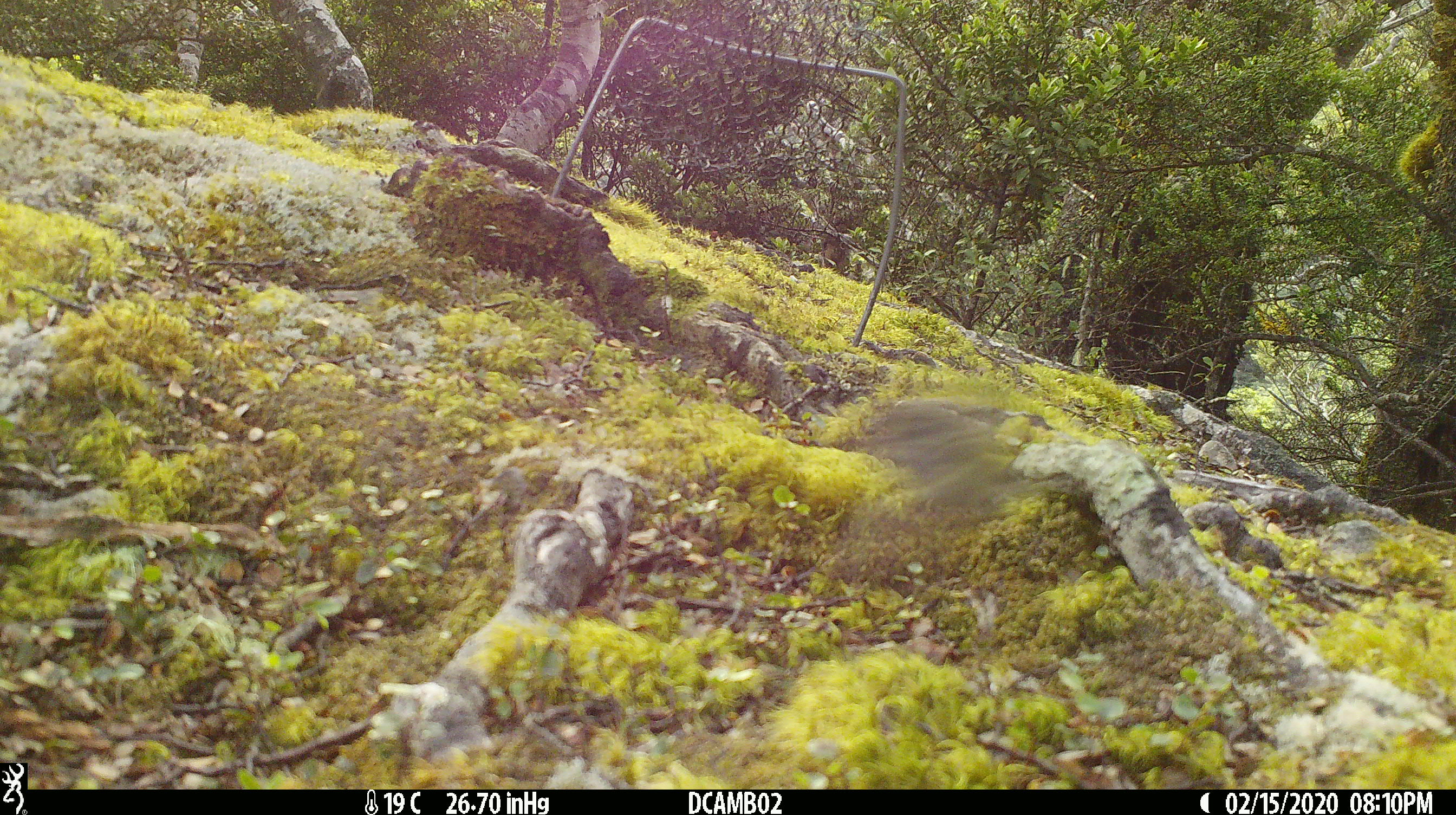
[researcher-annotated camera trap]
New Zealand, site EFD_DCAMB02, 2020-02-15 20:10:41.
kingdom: Animalia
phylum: Chordata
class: Aves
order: Passeriformes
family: Acanthisittidae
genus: Acanthisitta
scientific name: Acanthisitta chloris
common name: rifleman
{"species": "rifleman (Acanthisitta chloris)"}